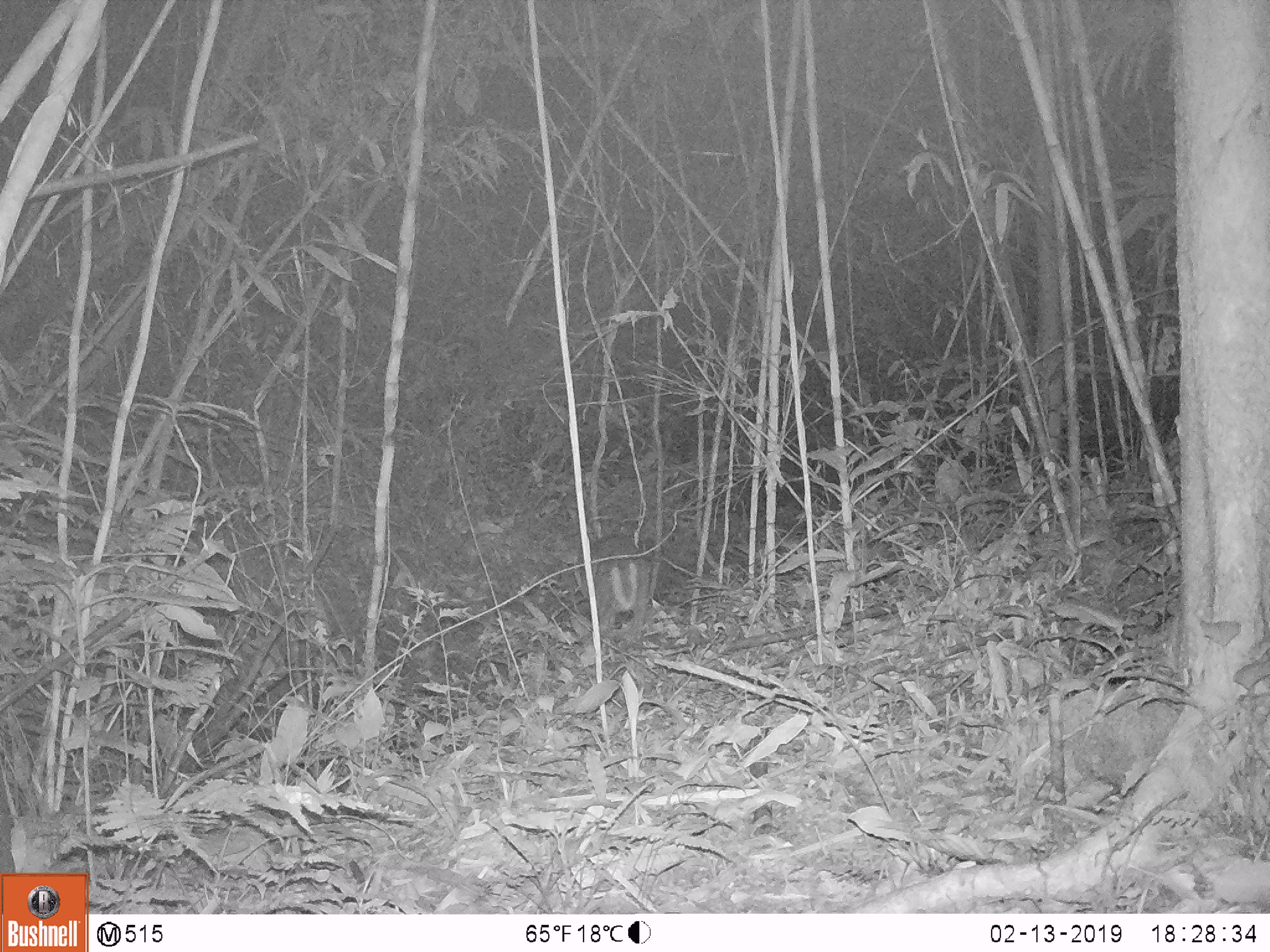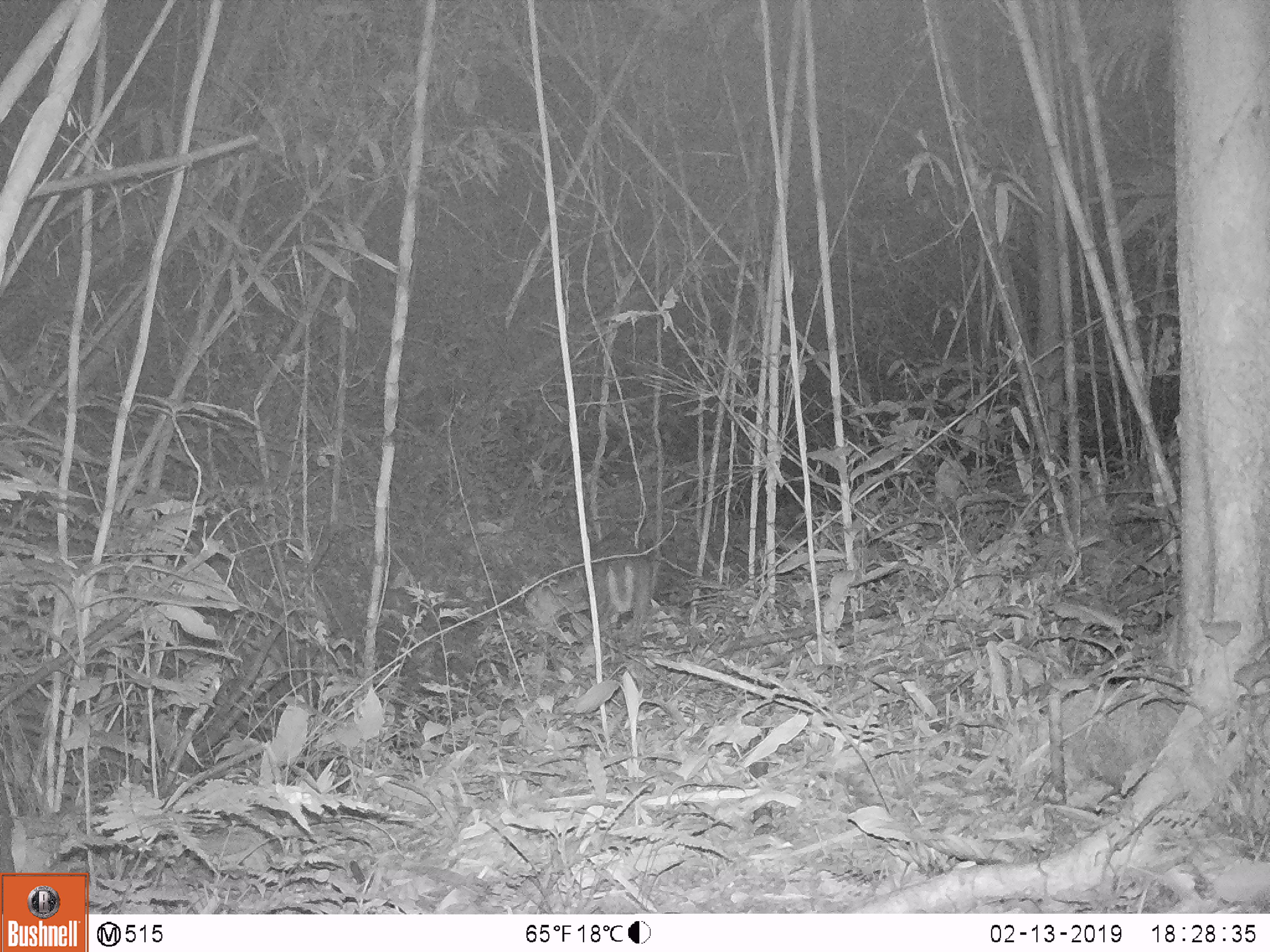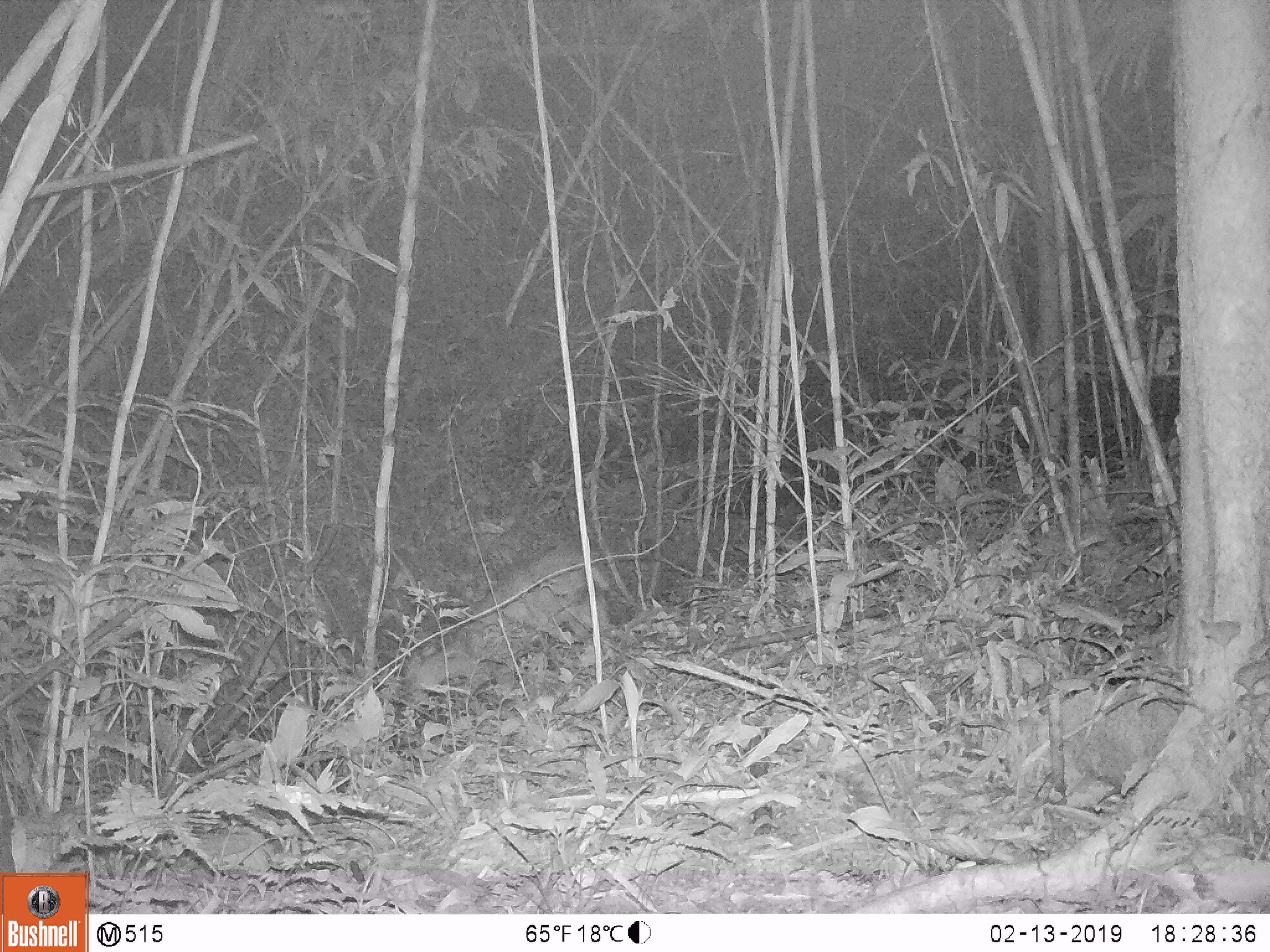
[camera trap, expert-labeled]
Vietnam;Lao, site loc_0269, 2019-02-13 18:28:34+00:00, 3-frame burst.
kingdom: Animalia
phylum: Chordata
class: Mammalia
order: Artiodactyla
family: Cervidae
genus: Muntiacus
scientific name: Muntiacus rooseveltorum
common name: roosevelt's muntjac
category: roosevelts muntjac group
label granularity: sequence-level